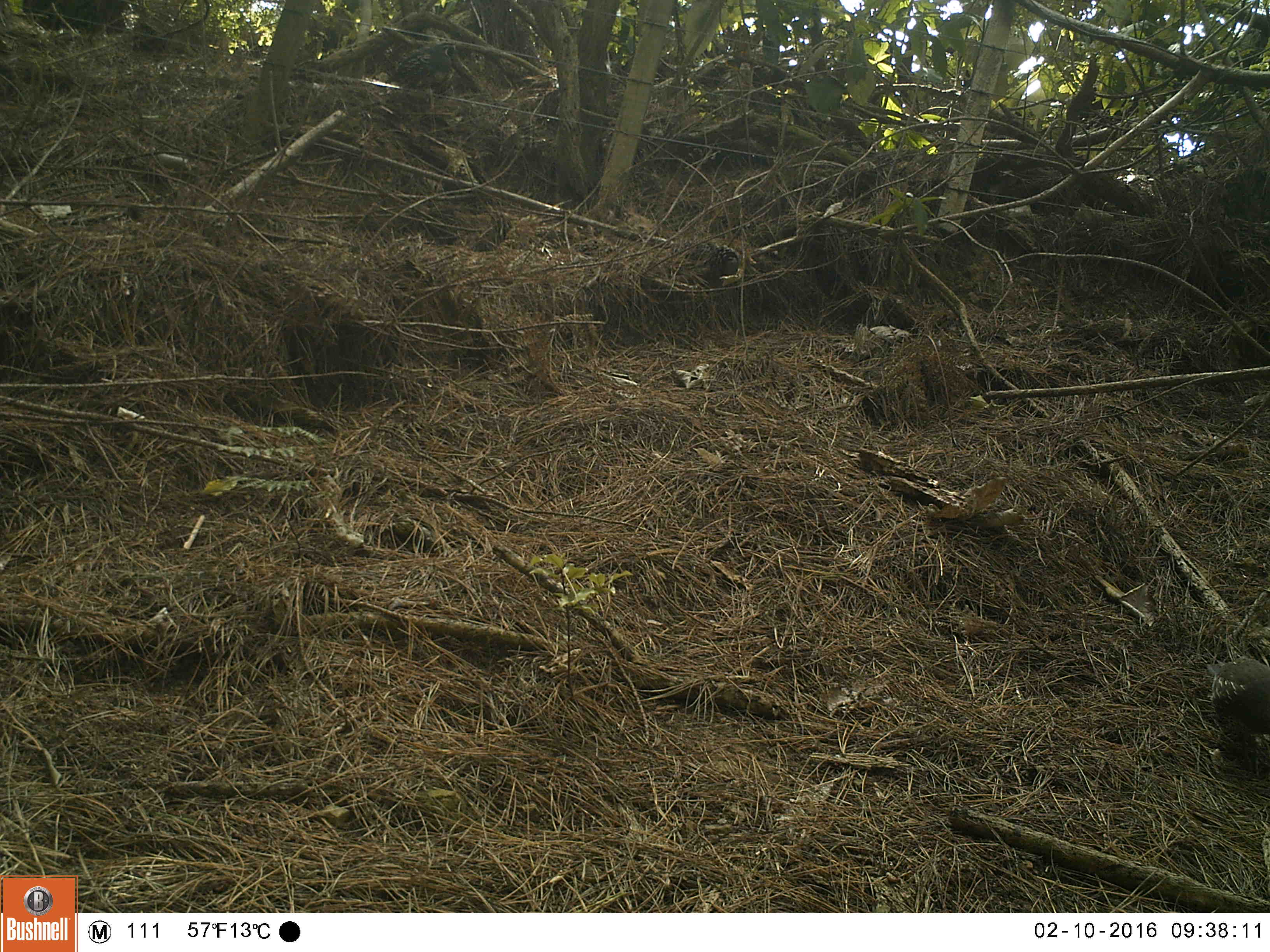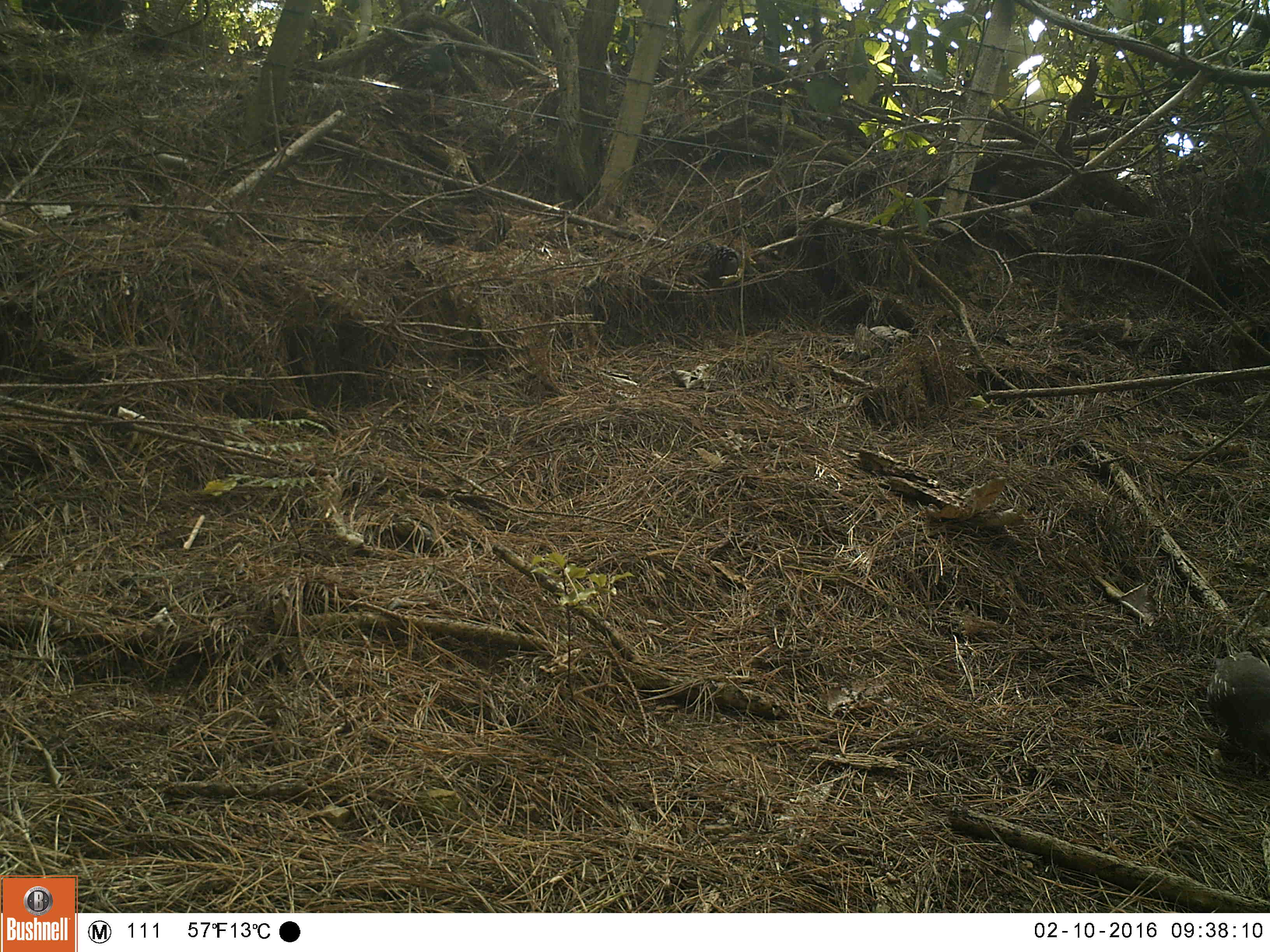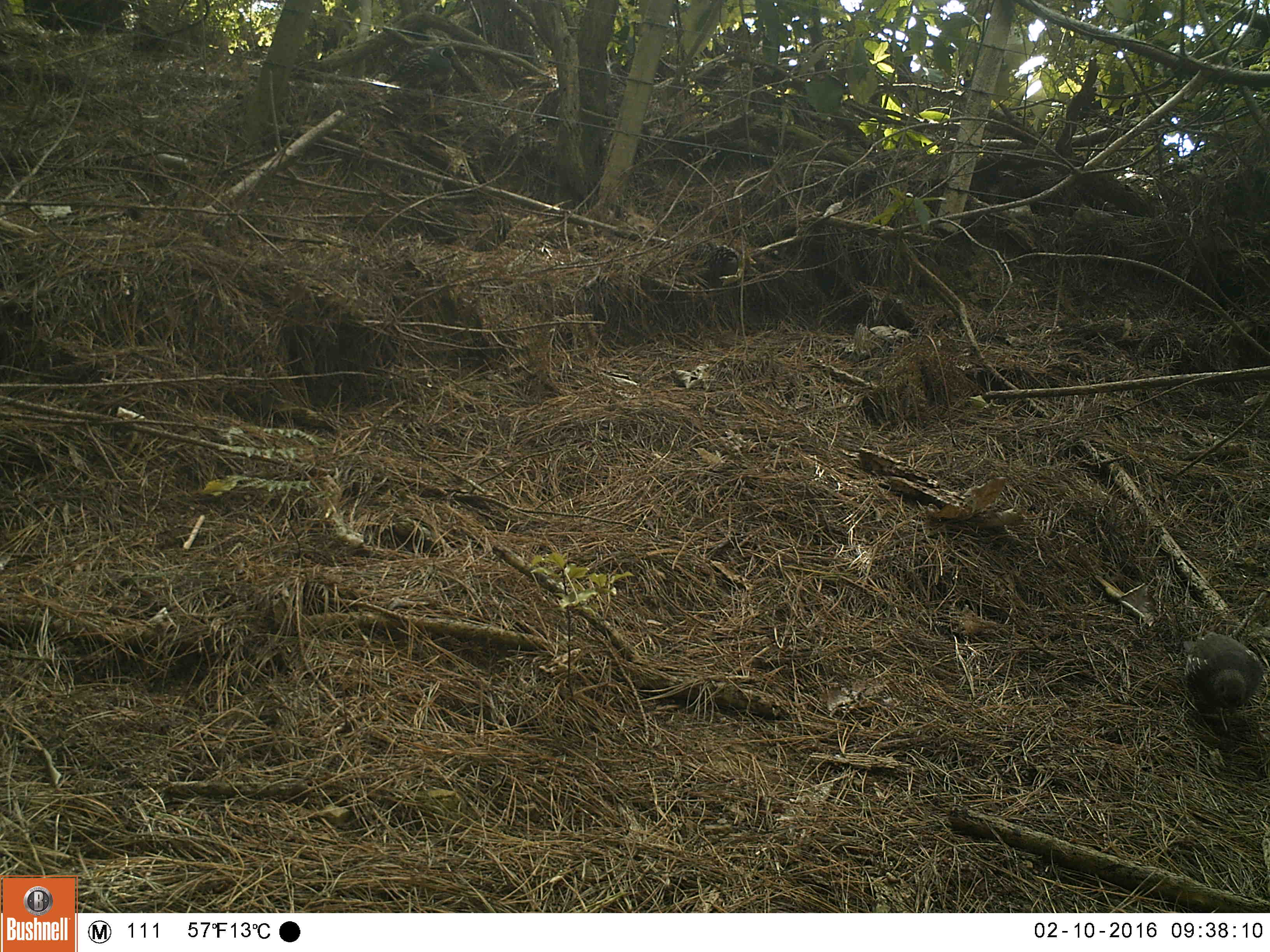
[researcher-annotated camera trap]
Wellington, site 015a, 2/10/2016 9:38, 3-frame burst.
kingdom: Animalia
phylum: Chordata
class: Aves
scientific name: Aves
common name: bird